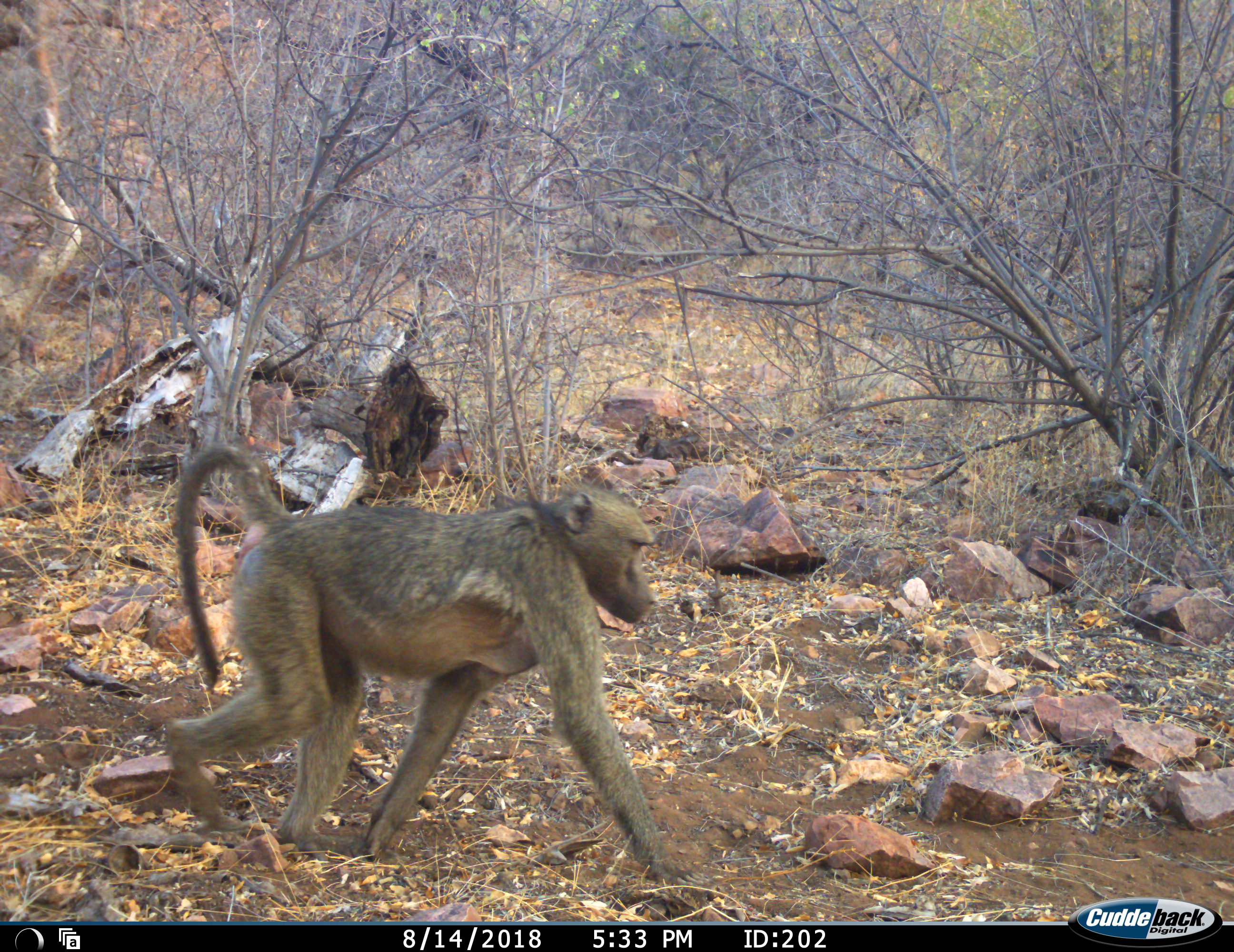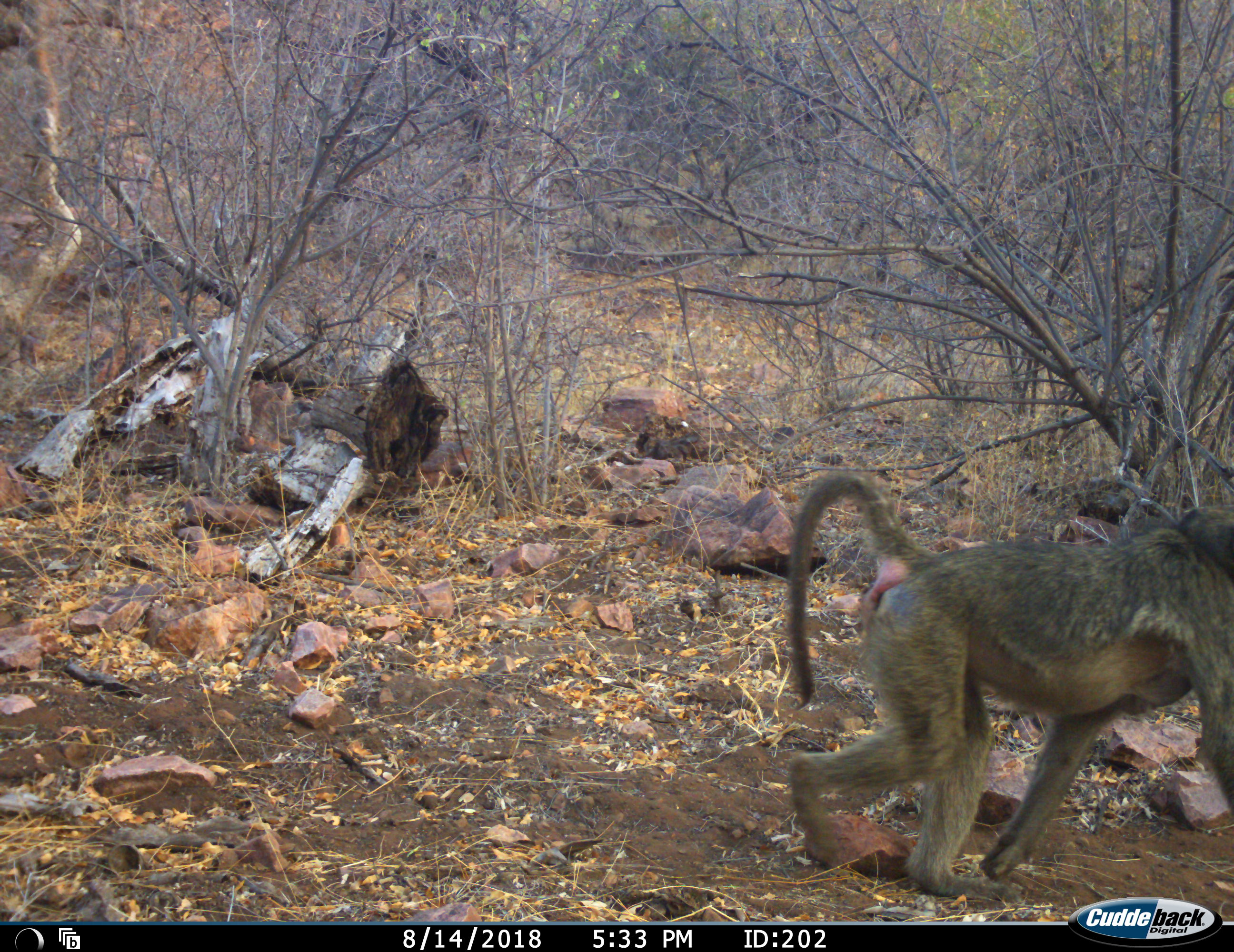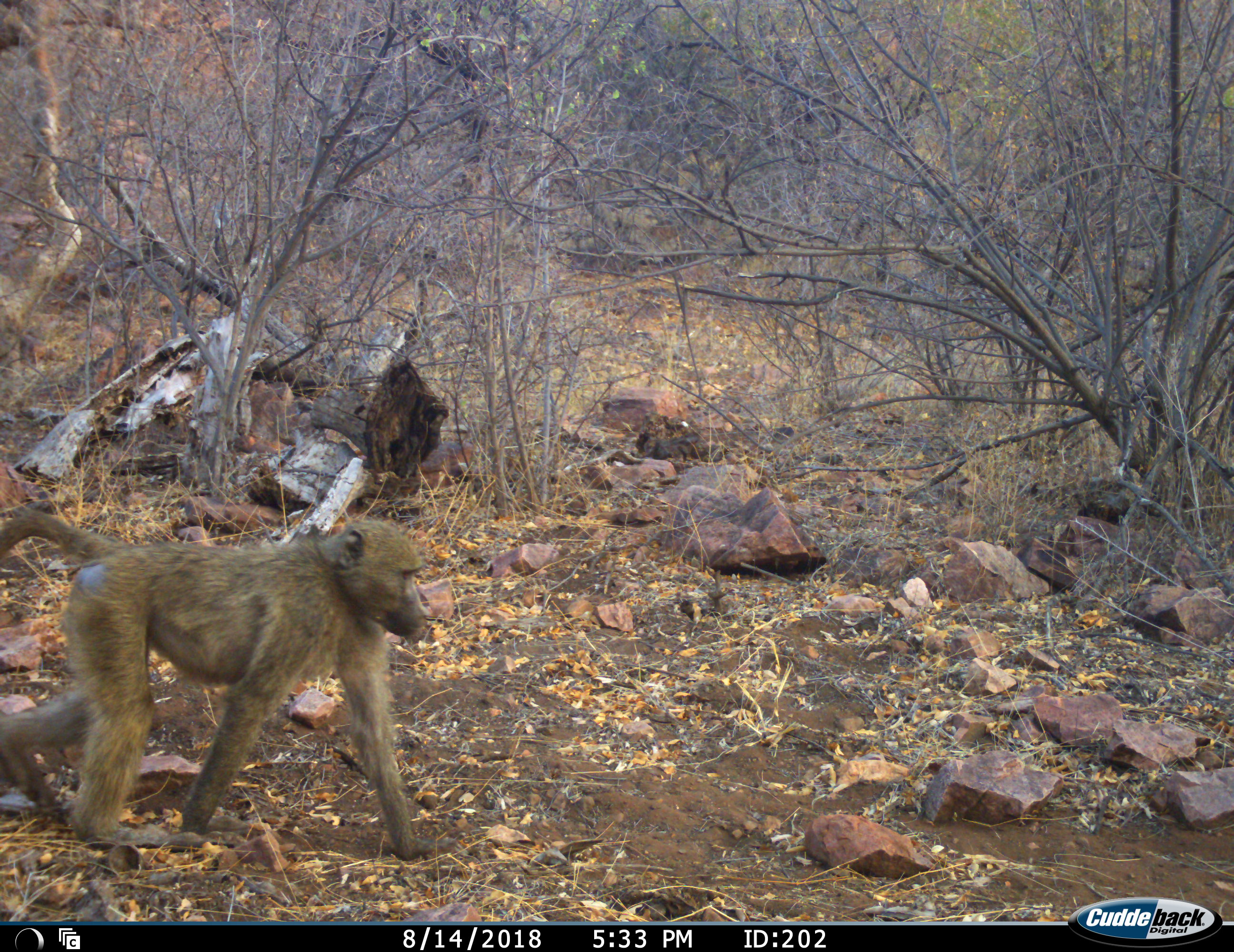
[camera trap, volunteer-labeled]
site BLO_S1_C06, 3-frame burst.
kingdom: Animalia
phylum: Chordata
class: Mammalia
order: Primates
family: Cercopithecidae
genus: Papio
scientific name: Papio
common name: baboon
Baboon (Papio), count 1. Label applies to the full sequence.